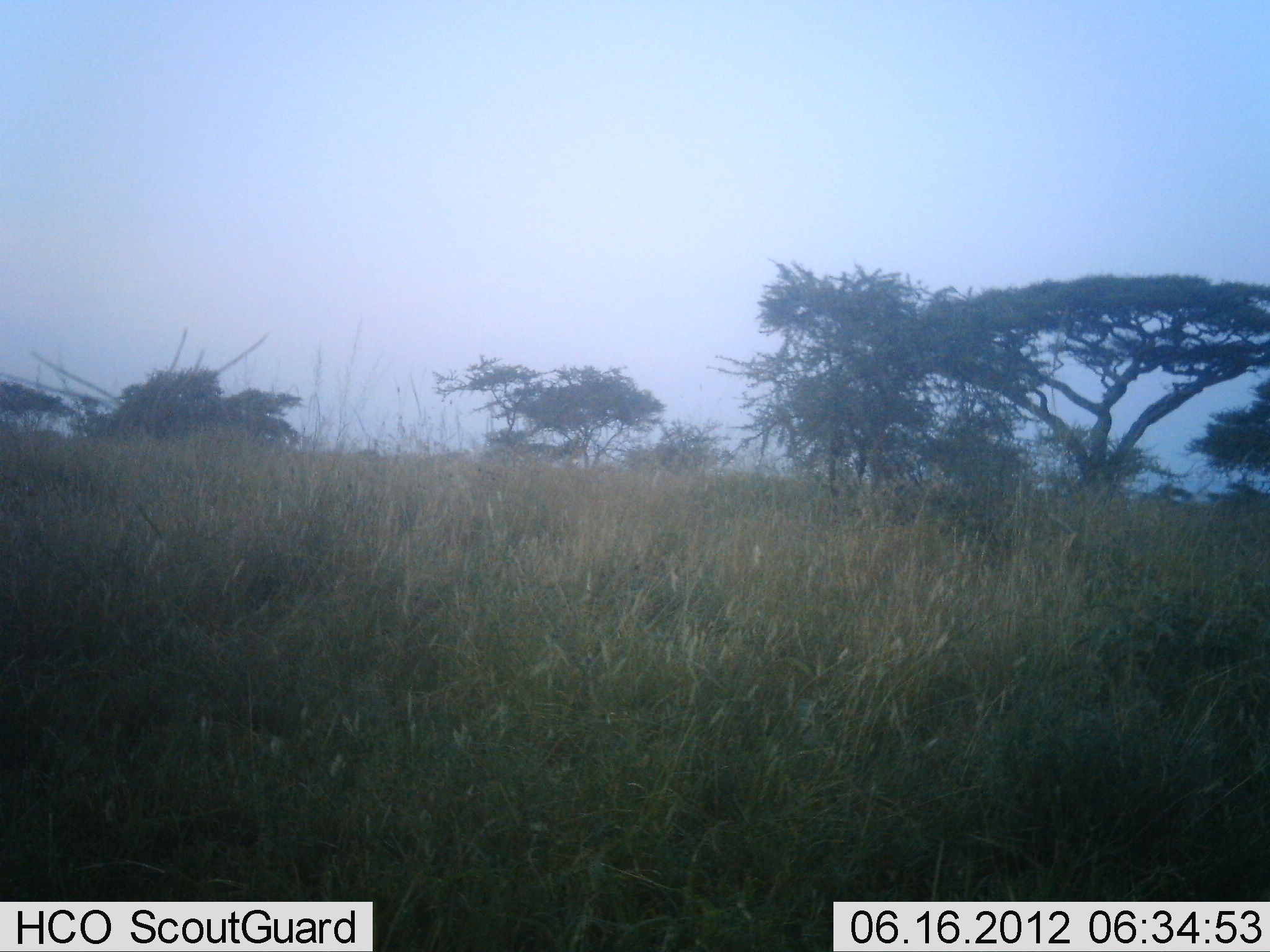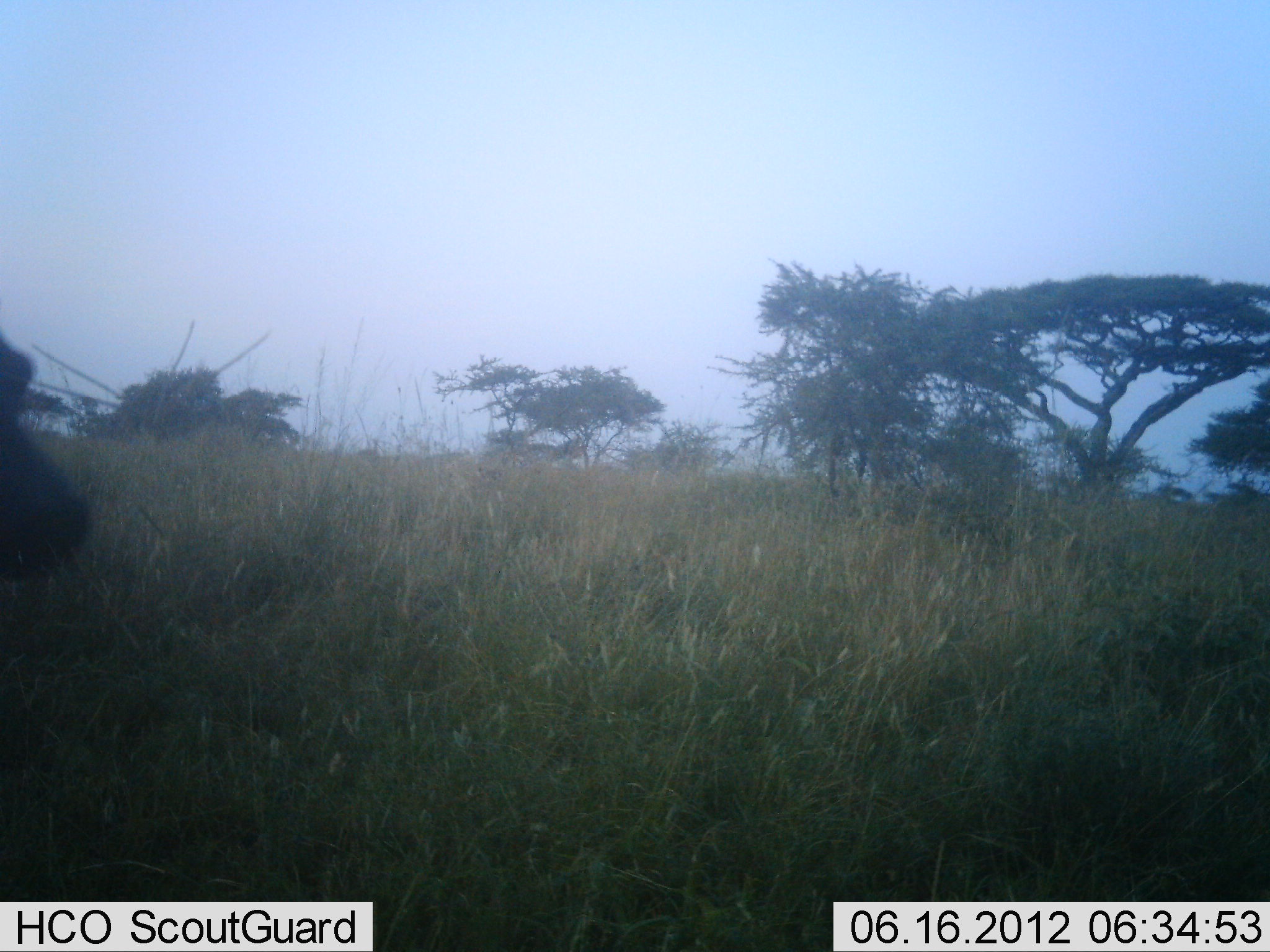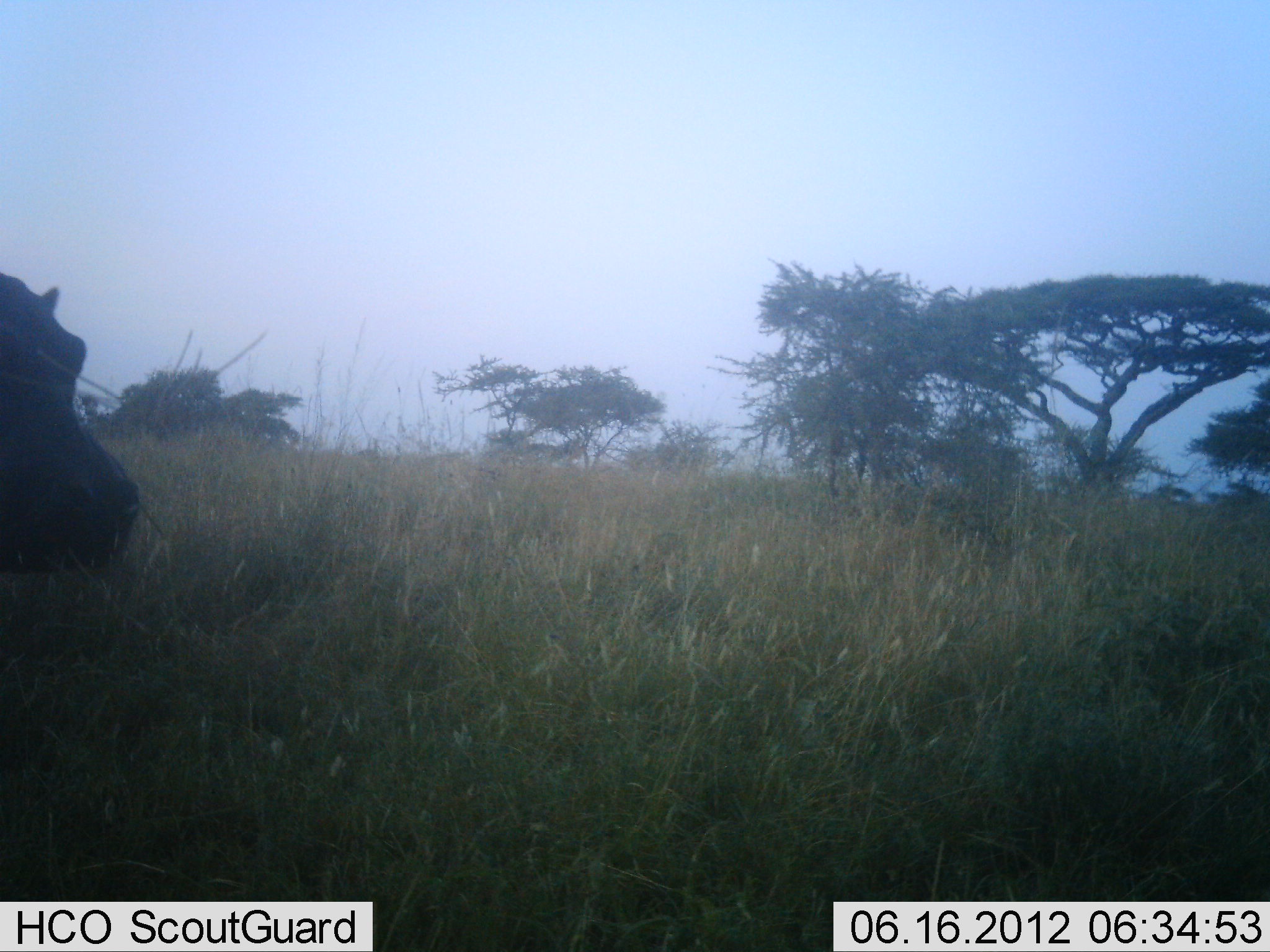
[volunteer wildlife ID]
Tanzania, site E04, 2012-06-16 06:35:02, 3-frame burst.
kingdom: Animalia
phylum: Chordata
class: Mammalia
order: Artiodactyla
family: Hippopotamidae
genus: Hippopotamus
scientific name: Hippopotamus amphibius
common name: hippopotamus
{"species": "hippopotamus (Hippopotamus amphibius)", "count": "1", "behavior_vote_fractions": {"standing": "0%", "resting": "0%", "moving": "100%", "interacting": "0%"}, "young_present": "0%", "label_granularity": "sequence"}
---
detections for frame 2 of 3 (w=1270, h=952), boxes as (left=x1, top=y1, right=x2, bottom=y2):
animal: (left=0, top=332, right=93, bottom=585)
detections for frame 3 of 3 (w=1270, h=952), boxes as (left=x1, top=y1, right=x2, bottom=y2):
animal: (left=0, top=273, right=142, bottom=575)